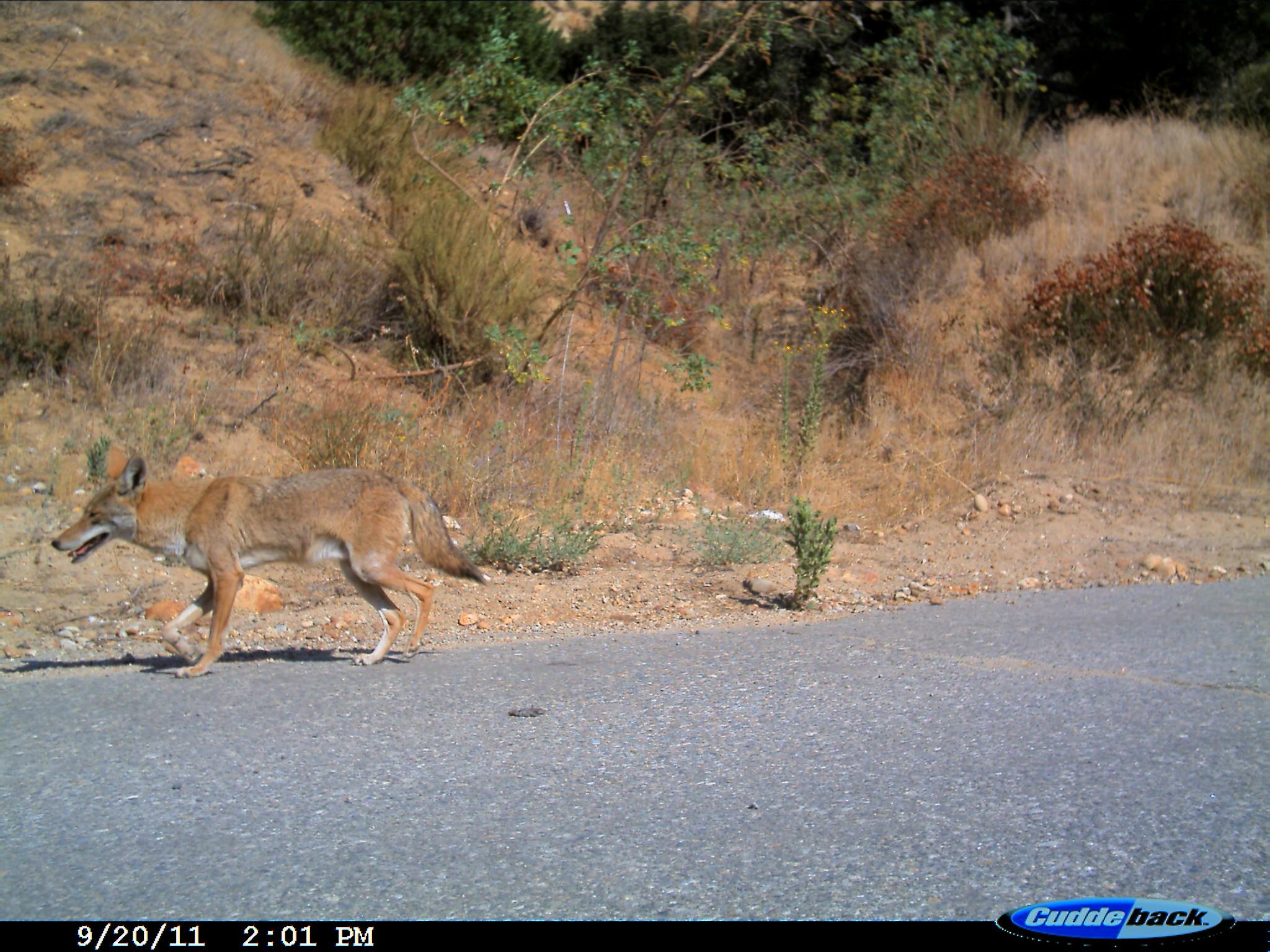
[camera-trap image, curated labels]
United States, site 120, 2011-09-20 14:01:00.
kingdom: Animalia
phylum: Chordata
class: Mammalia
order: Carnivora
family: Canidae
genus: Canis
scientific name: Canis latrans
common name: coyote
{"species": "coyote (Canis latrans)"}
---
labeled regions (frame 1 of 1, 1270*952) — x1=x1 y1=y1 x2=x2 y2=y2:
coyote: x1=40 y1=454 x2=492 y2=679